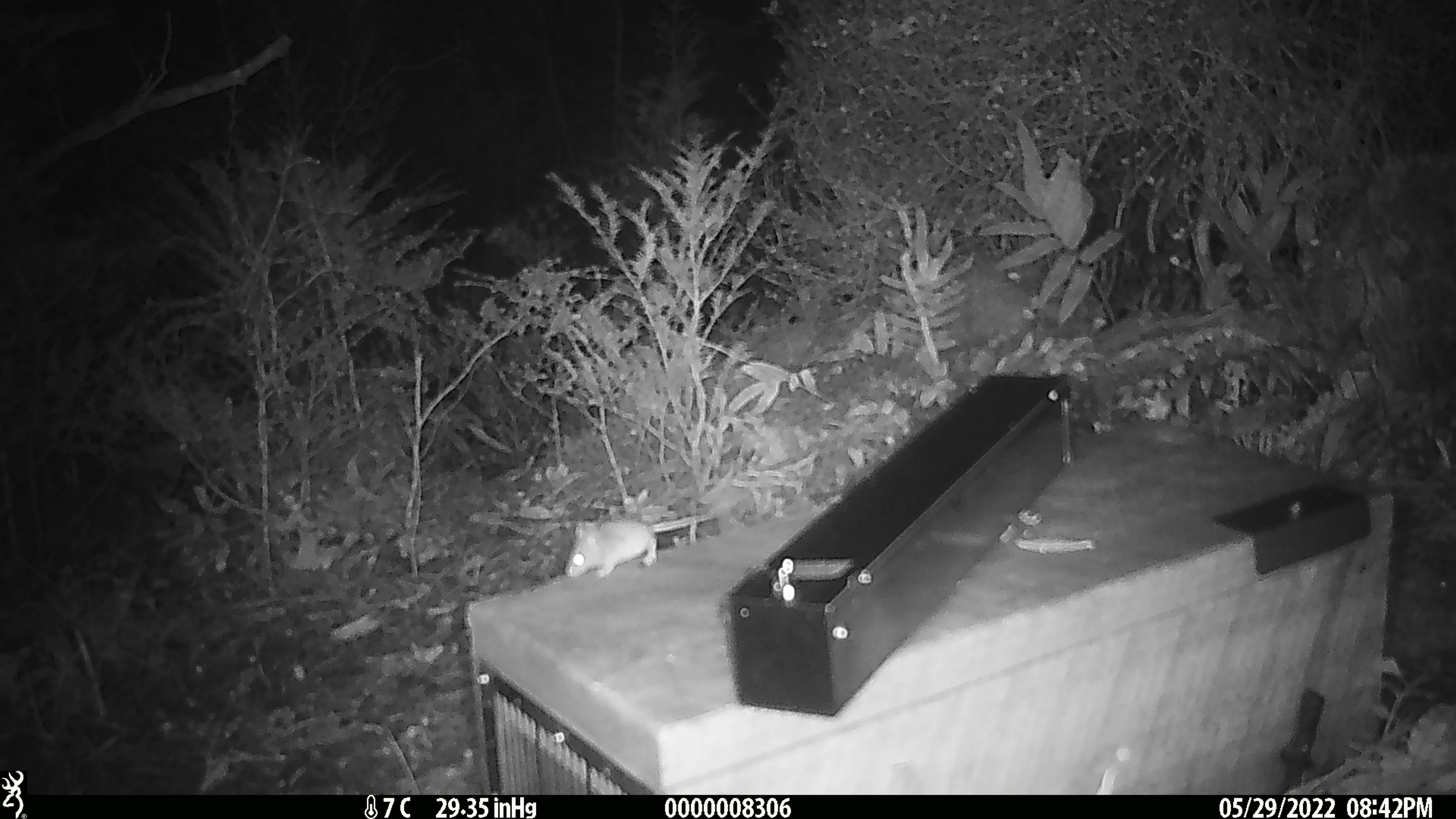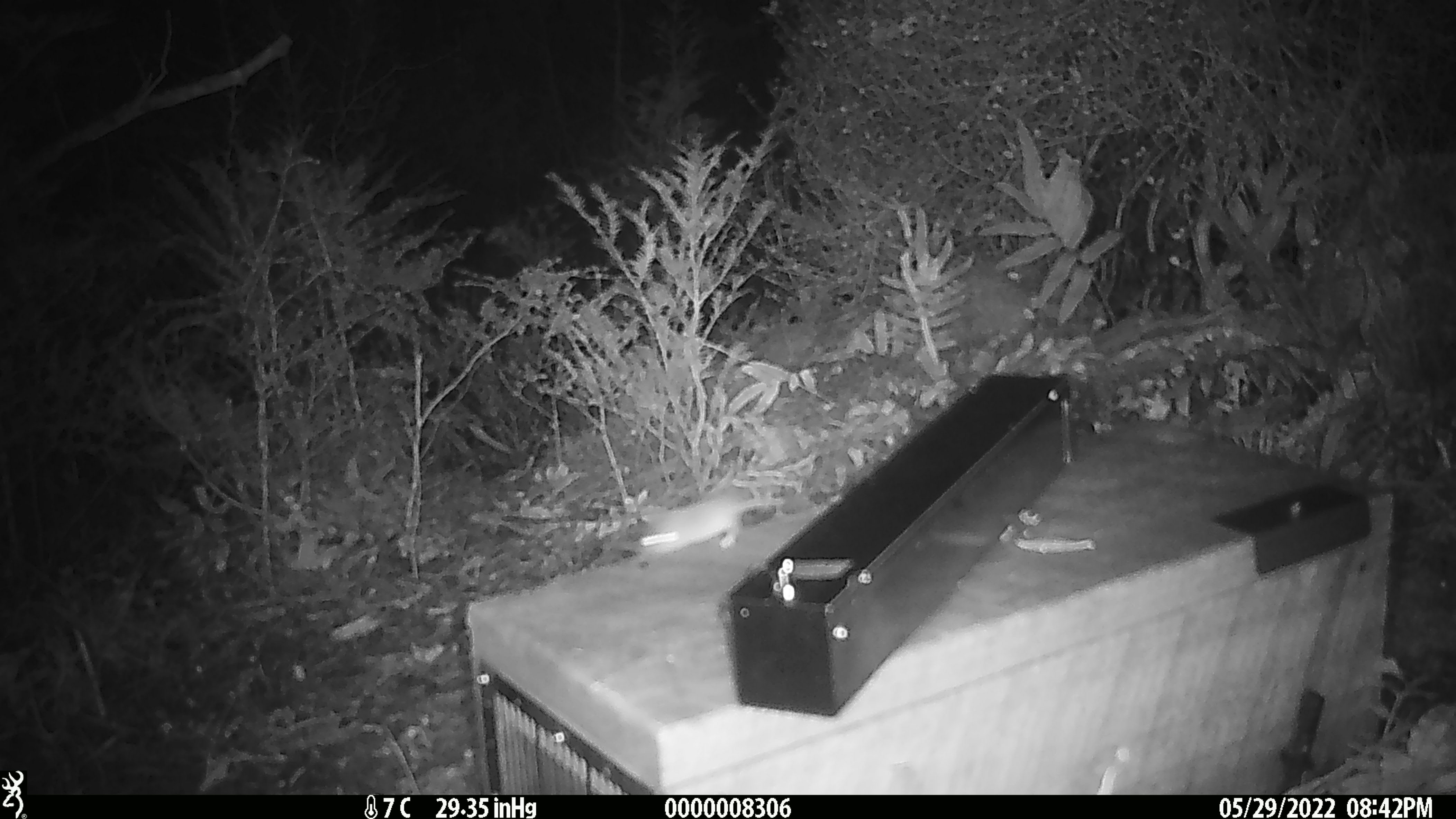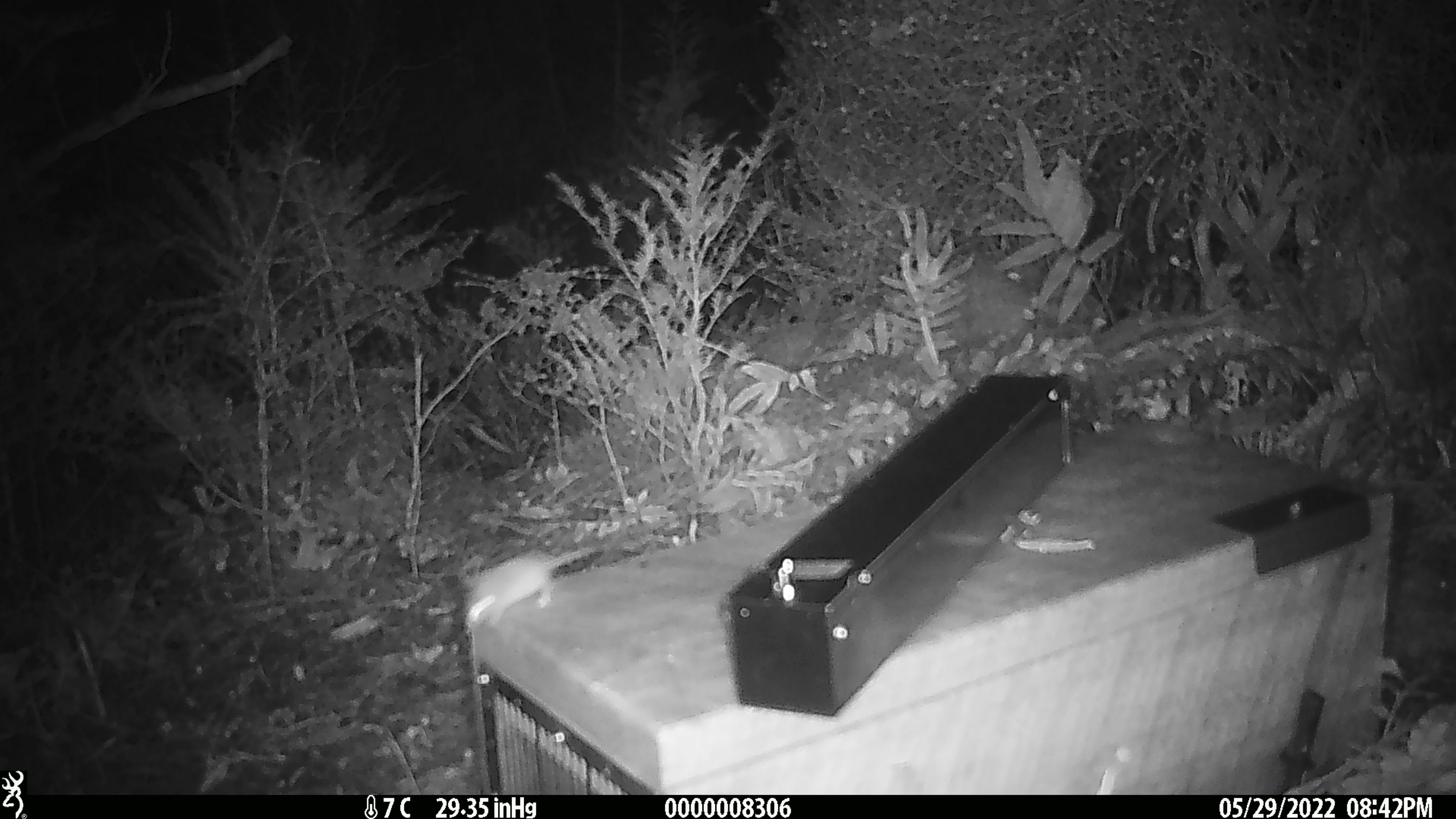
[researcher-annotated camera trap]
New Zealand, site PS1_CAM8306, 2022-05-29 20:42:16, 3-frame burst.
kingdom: Animalia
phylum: Chordata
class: Mammalia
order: Rodentia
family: Muridae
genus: Mus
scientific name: Mus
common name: mouse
Mouse (Mus).